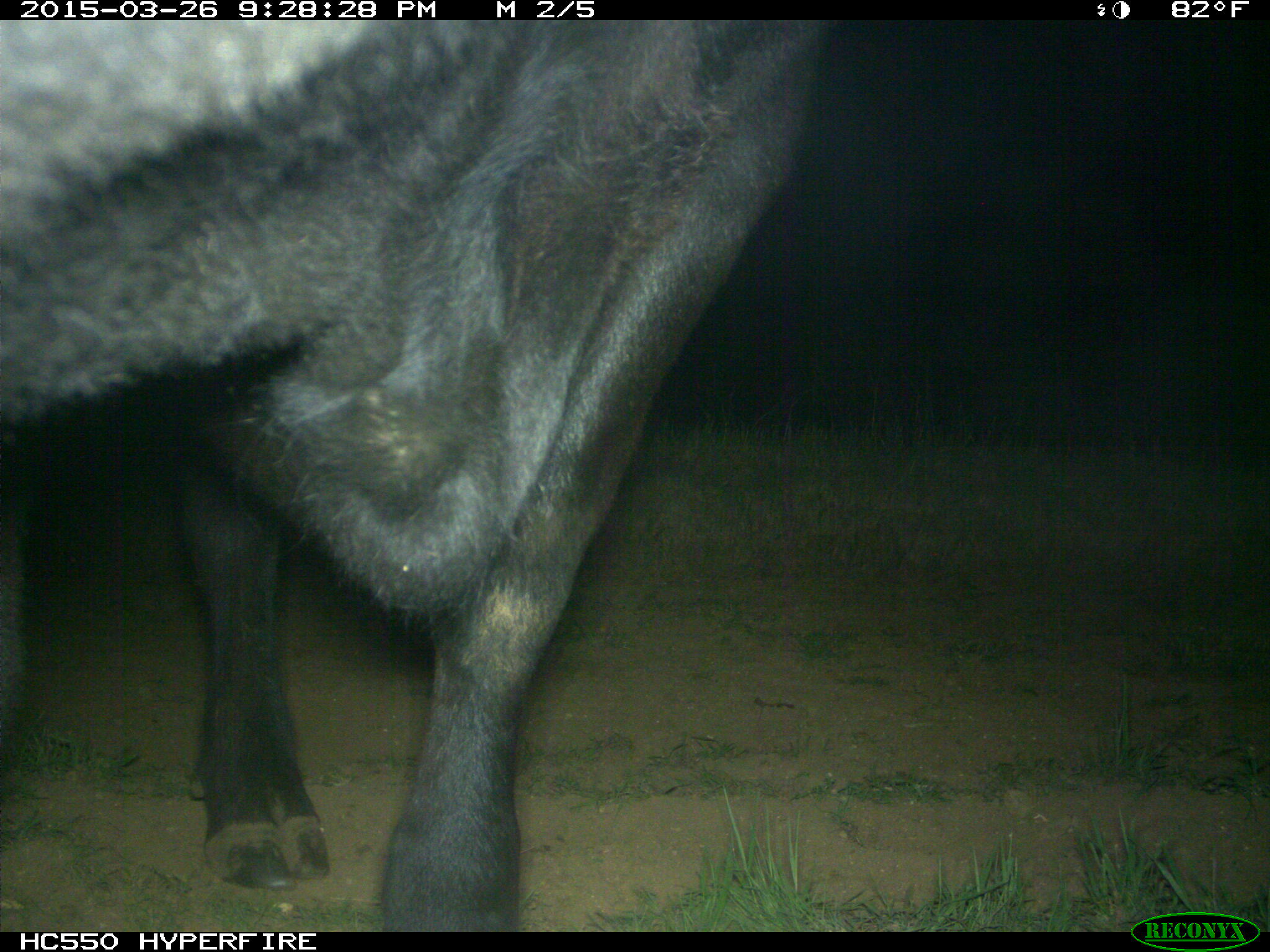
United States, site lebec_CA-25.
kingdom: Animalia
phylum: Chordata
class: Mammalia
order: Artiodactyla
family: Bovidae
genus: Bos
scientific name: Bos taurus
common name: domestic cow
Bos taurus (domestic cow).